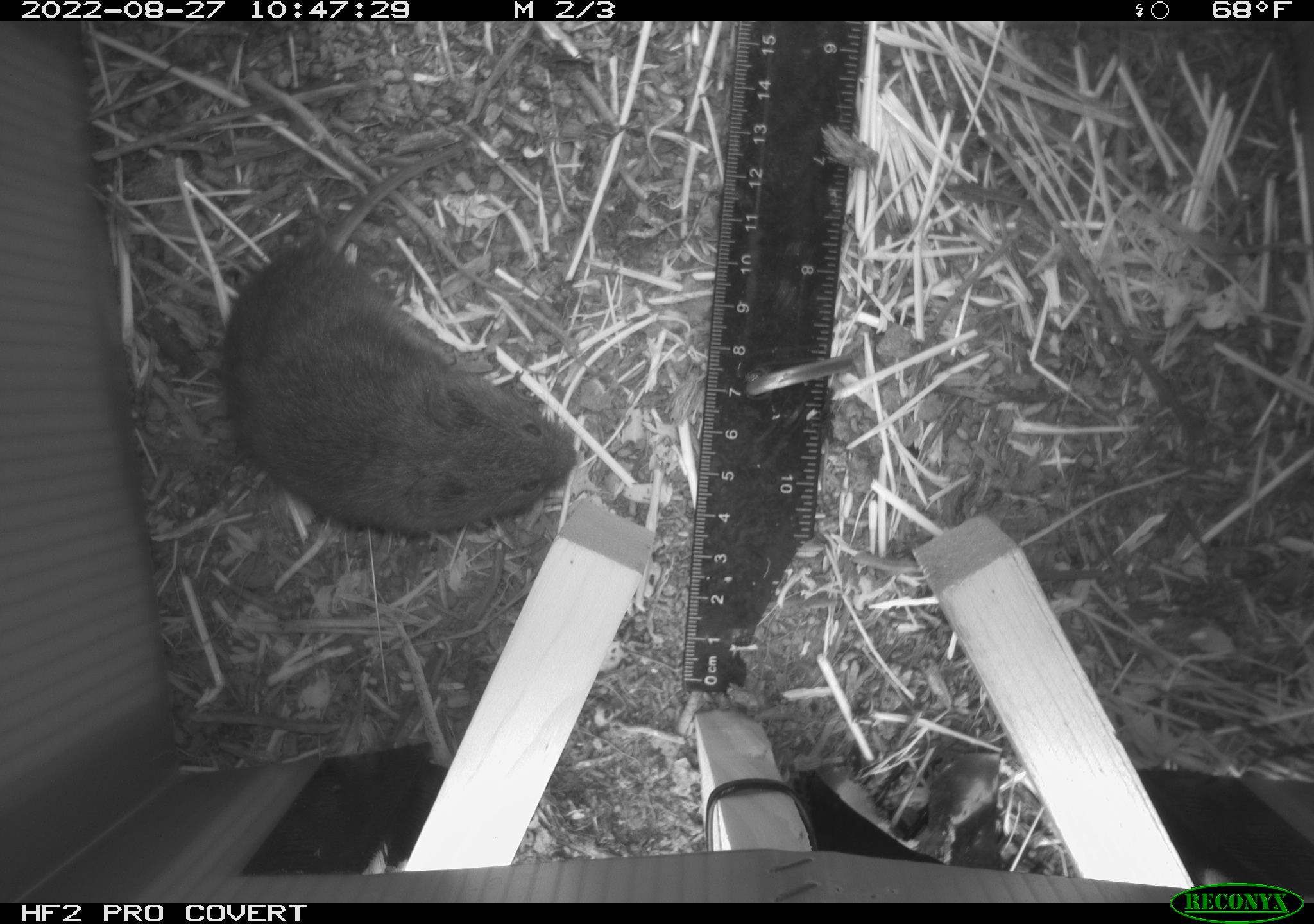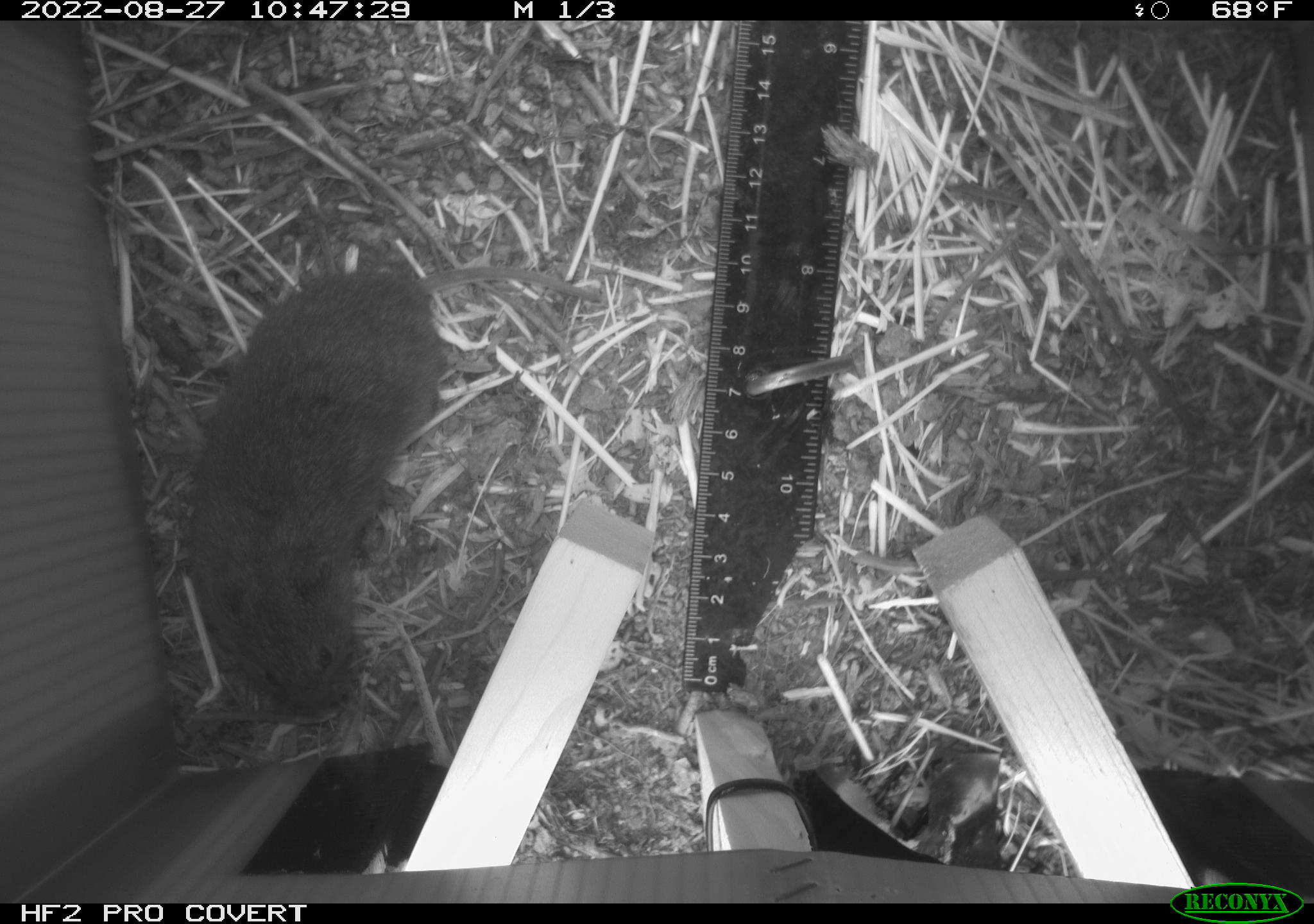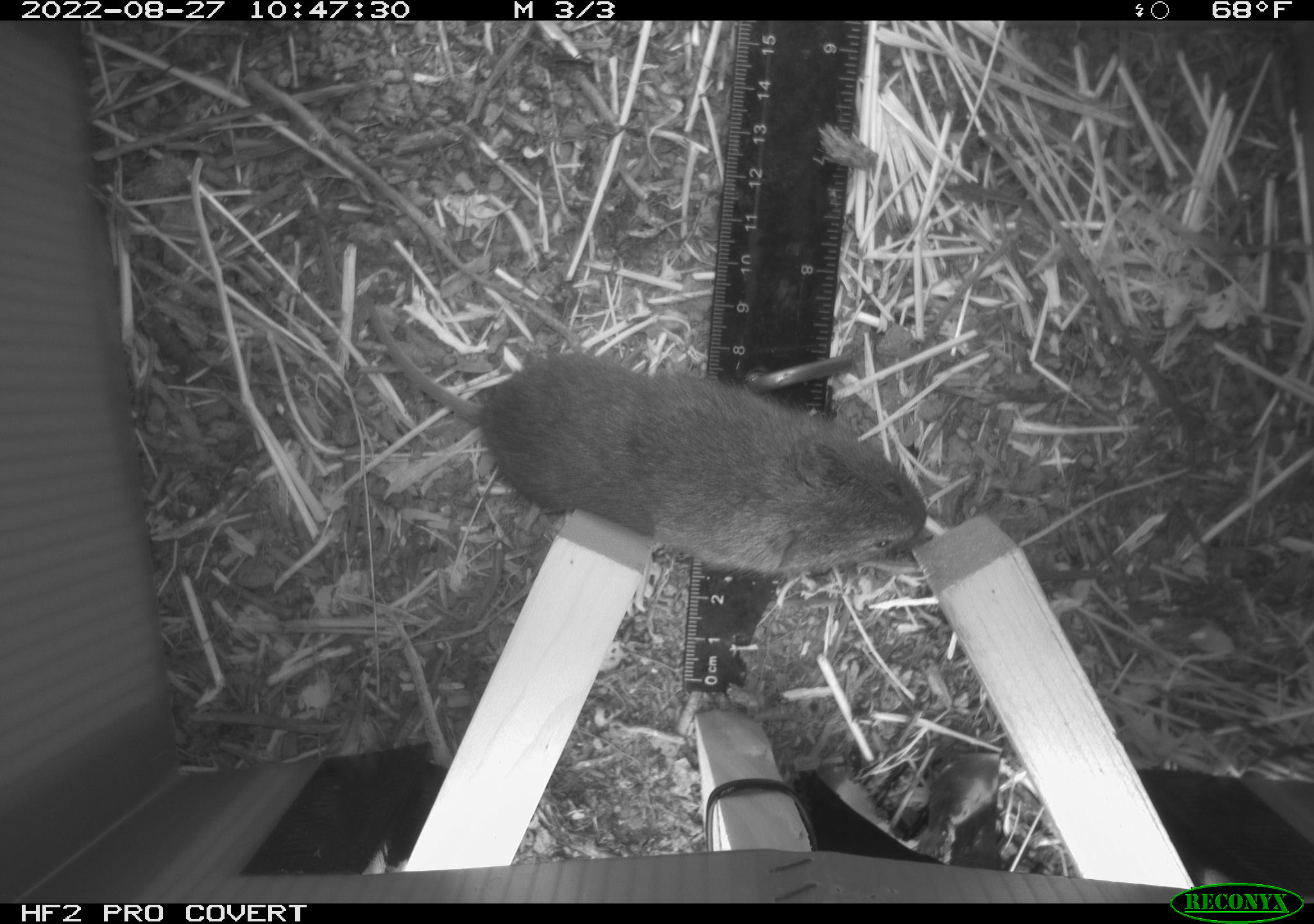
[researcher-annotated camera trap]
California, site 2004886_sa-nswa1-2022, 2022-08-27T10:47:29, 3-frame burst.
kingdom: Animalia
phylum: Chordata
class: Mammalia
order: Rodentia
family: Cricetidae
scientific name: Cricetidae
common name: hamsters, voles, lemmings, and allies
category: cricetidae family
Cricetidae family (hamsters, voles, lemmings, and allies) (Cricetidae).